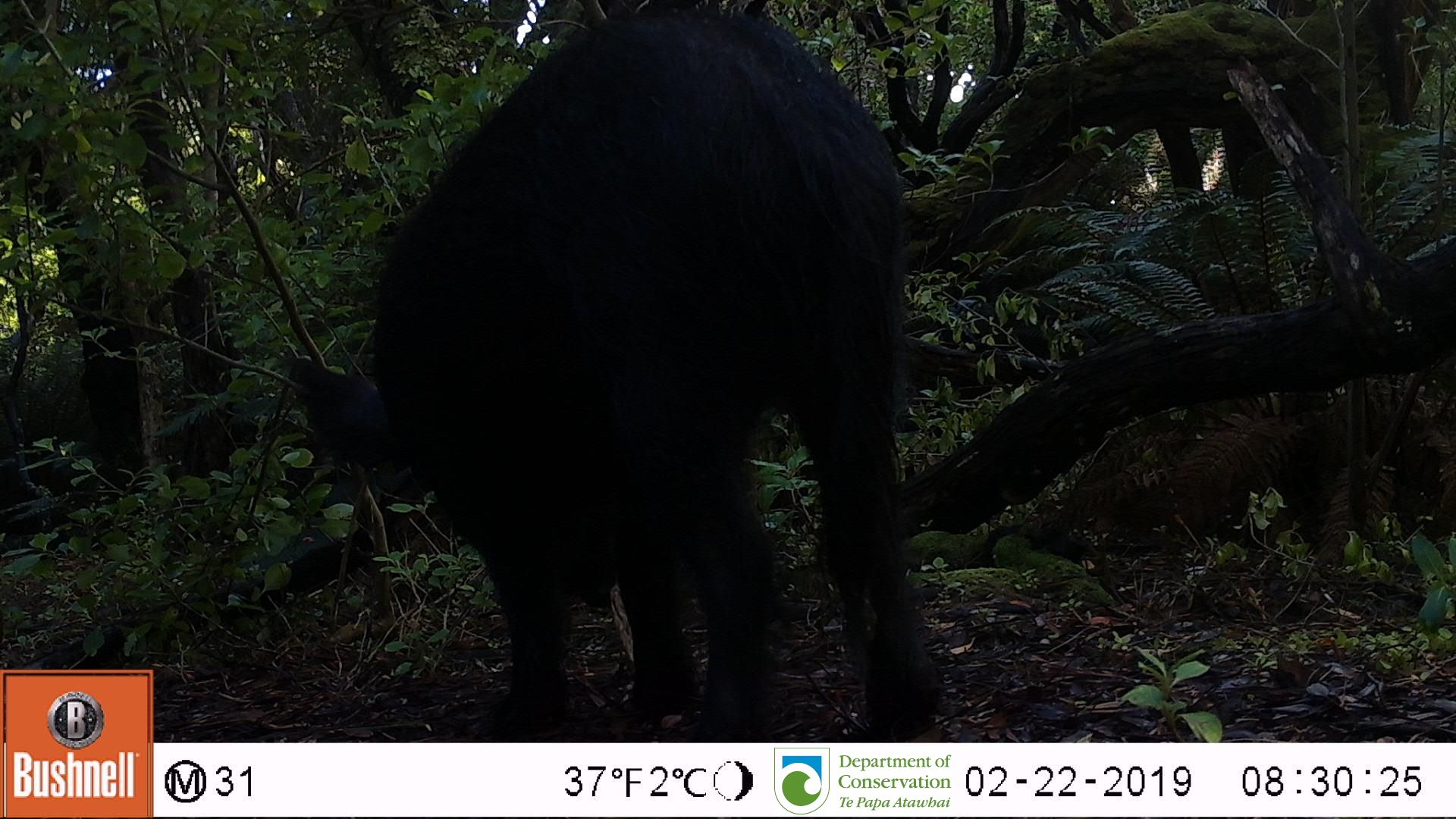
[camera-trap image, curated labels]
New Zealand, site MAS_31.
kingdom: Animalia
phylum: Chordata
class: Mammalia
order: Artiodactyla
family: Suidae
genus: Sus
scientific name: Sus scrofa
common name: pig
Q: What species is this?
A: Pig (Sus scrofa).